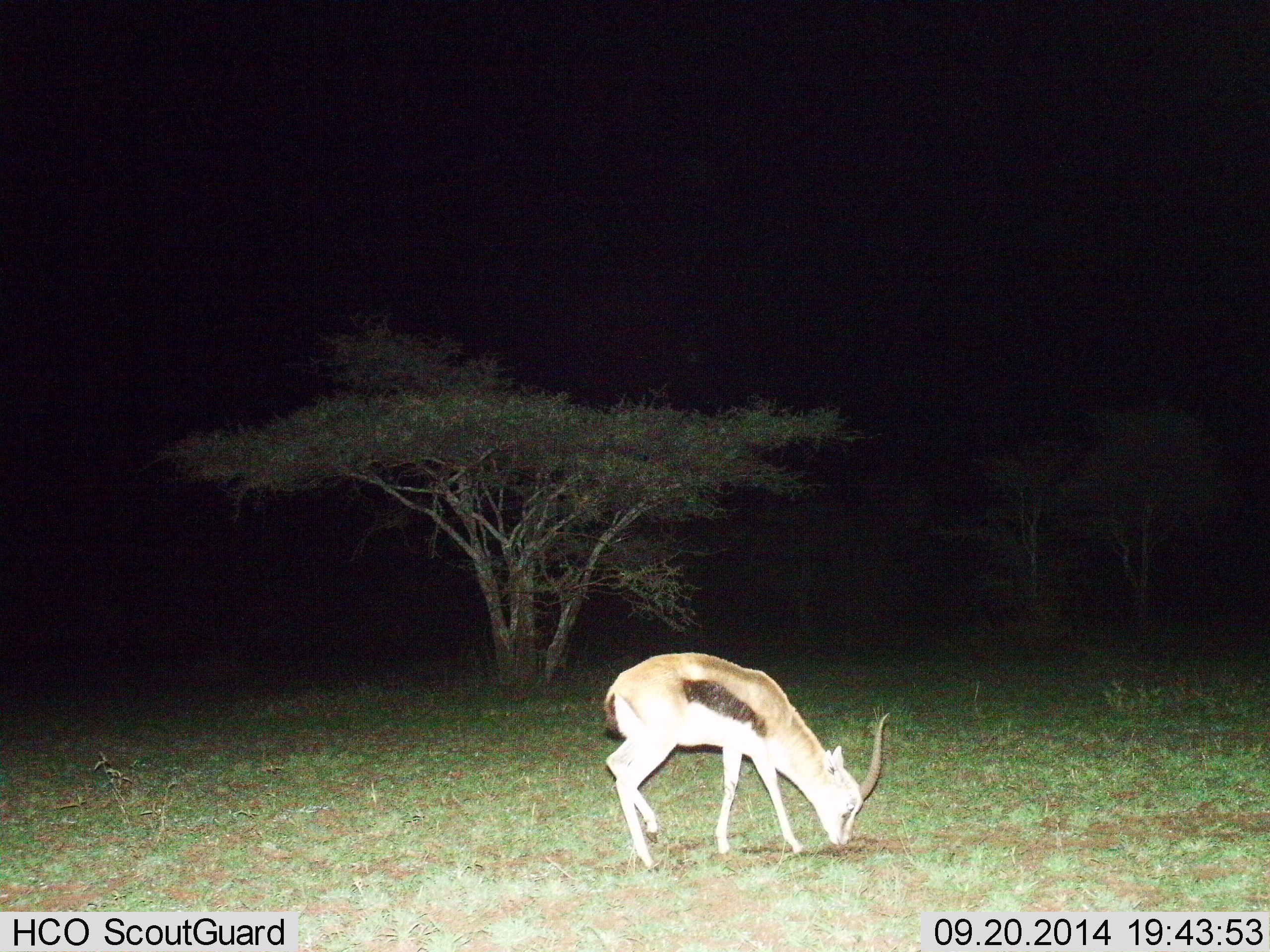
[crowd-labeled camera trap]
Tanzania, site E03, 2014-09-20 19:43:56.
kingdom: Animalia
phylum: Chordata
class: Mammalia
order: Artiodactyla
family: Bovidae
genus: Eudorcas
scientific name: Eudorcas thomsonii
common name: thomson's gazelle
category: gazellethomsons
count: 1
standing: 10%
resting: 0%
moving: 10%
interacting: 0%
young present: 0%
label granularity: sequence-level